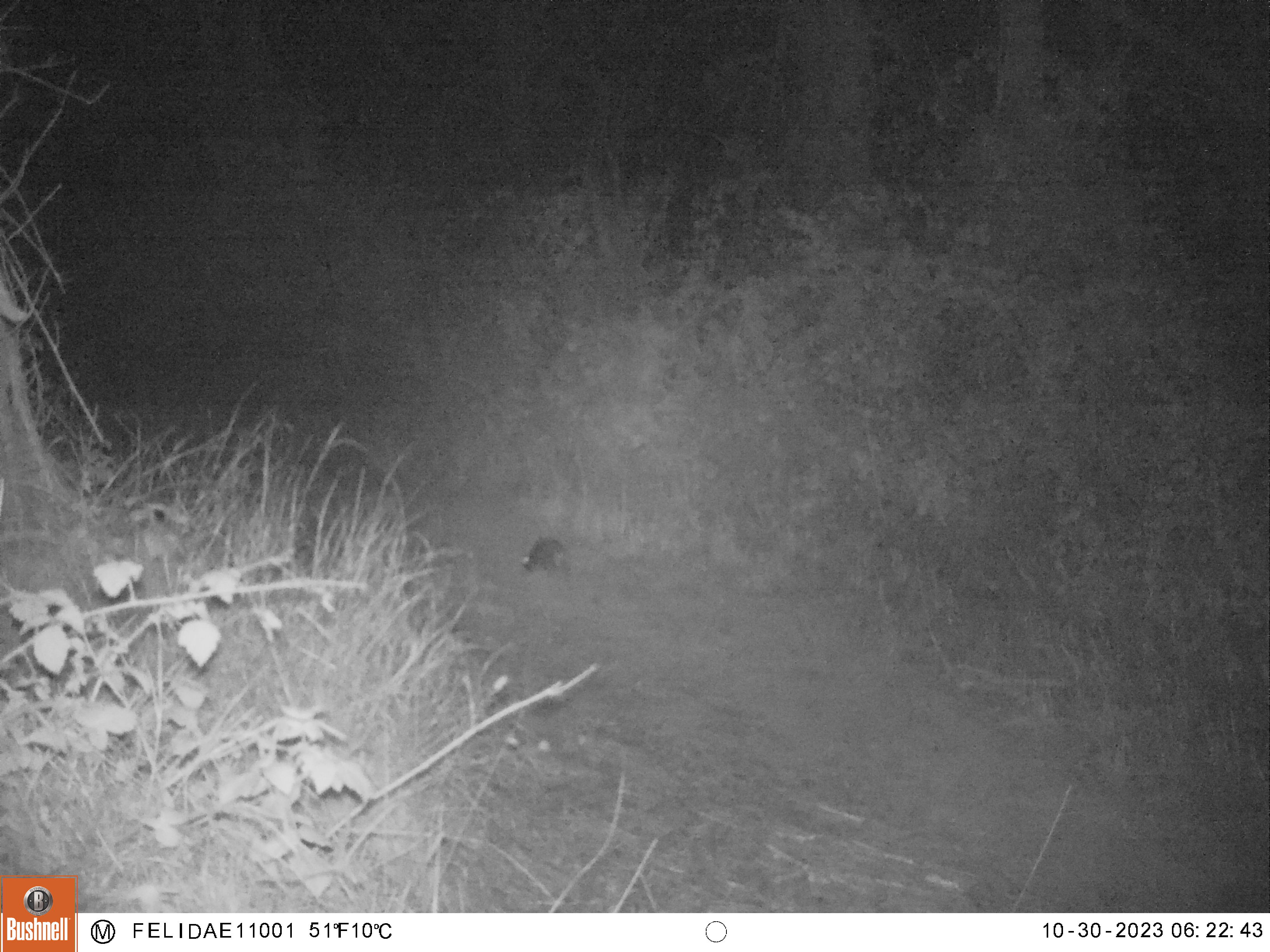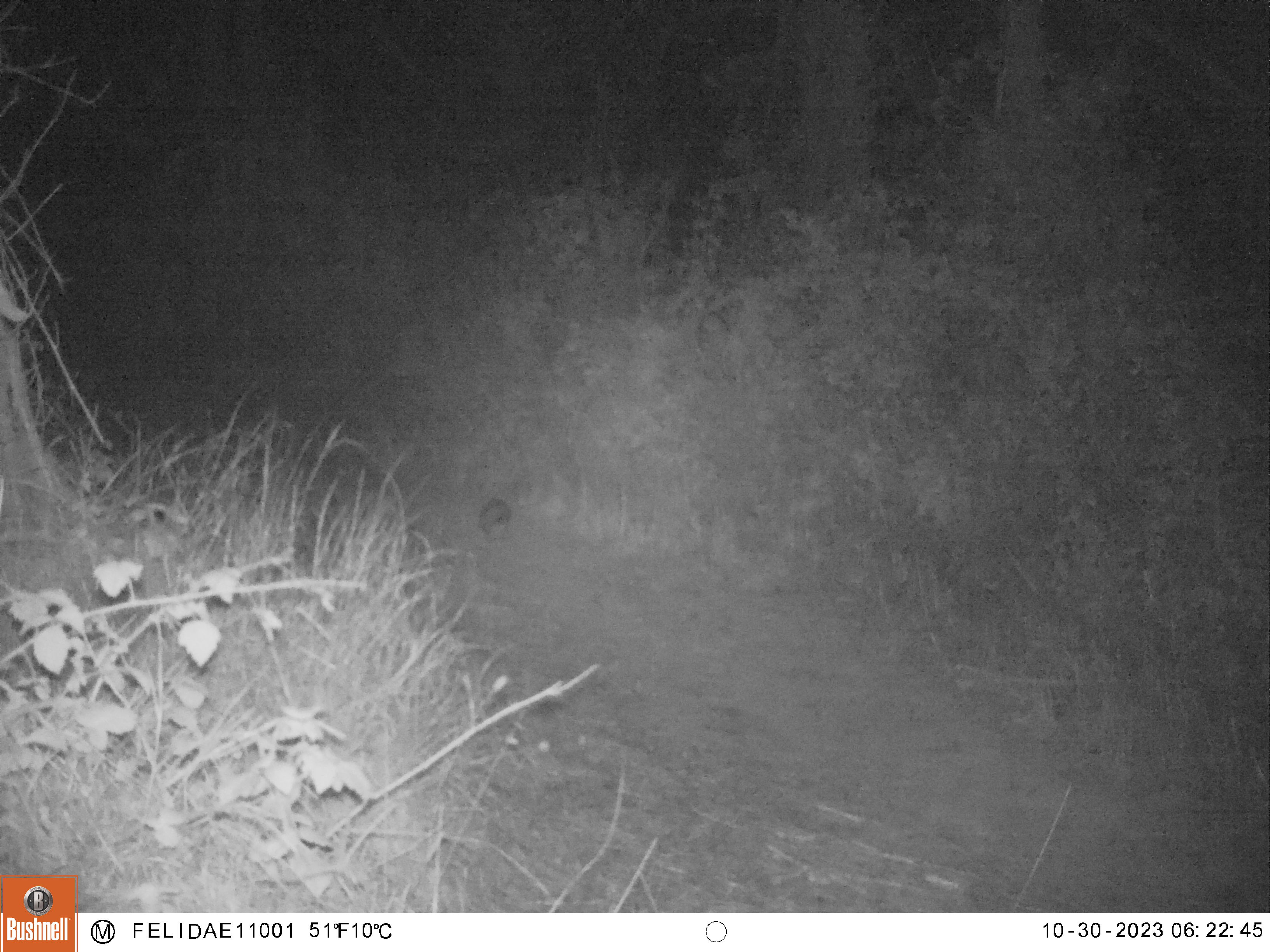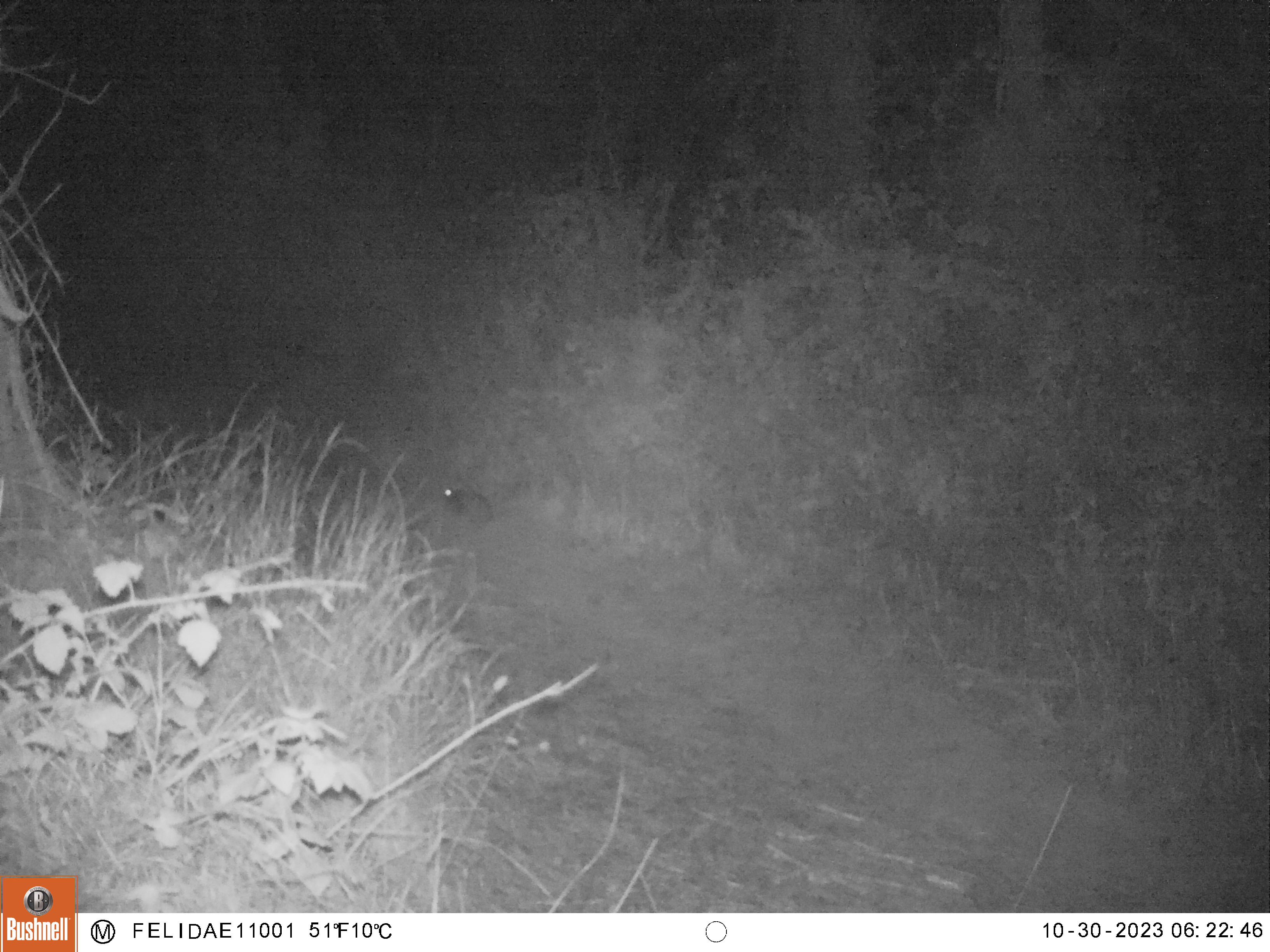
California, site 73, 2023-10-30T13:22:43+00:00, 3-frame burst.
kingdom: Animalia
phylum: Chordata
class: Mammalia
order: Lagomorpha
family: Leporidae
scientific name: Leporidae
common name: rabbit